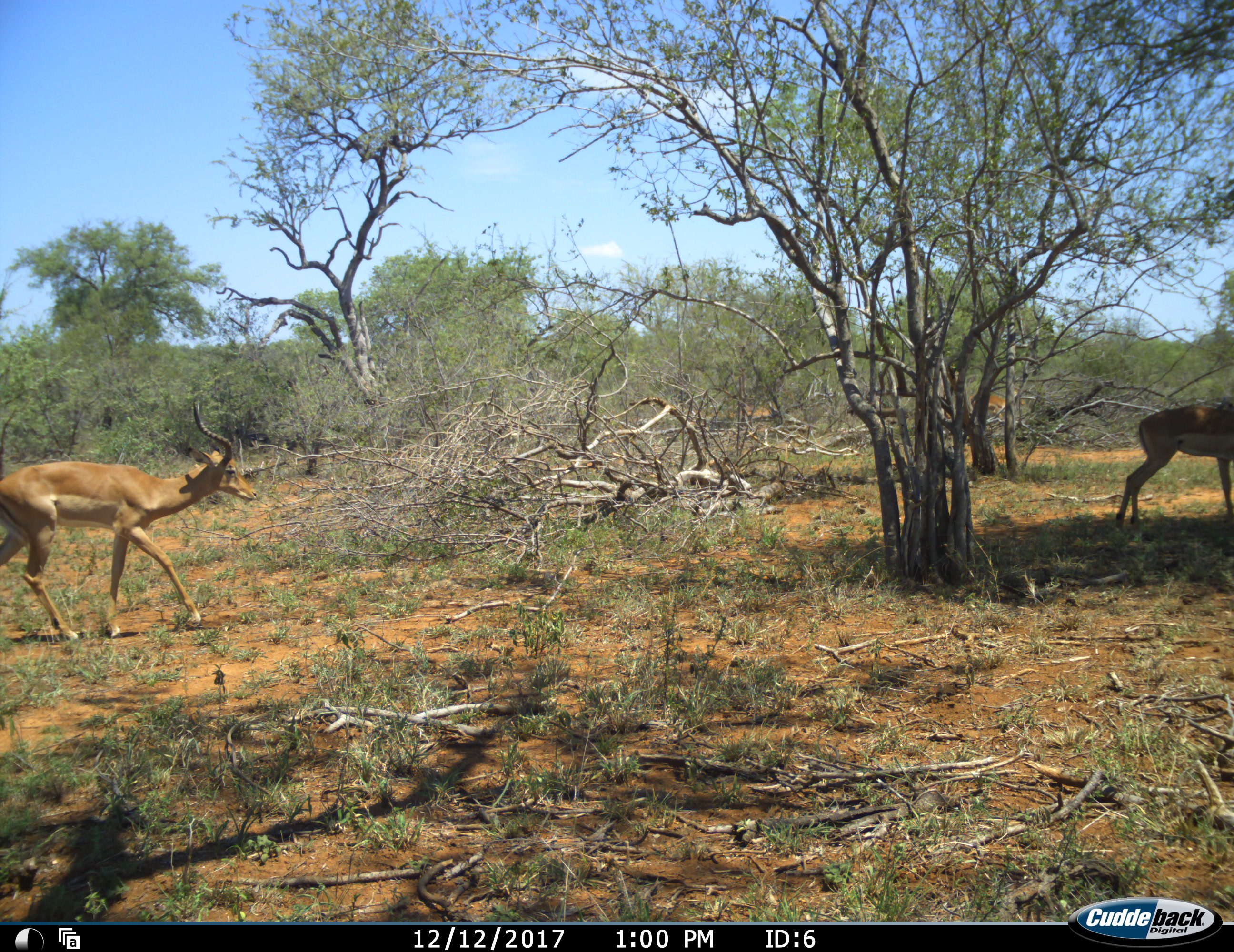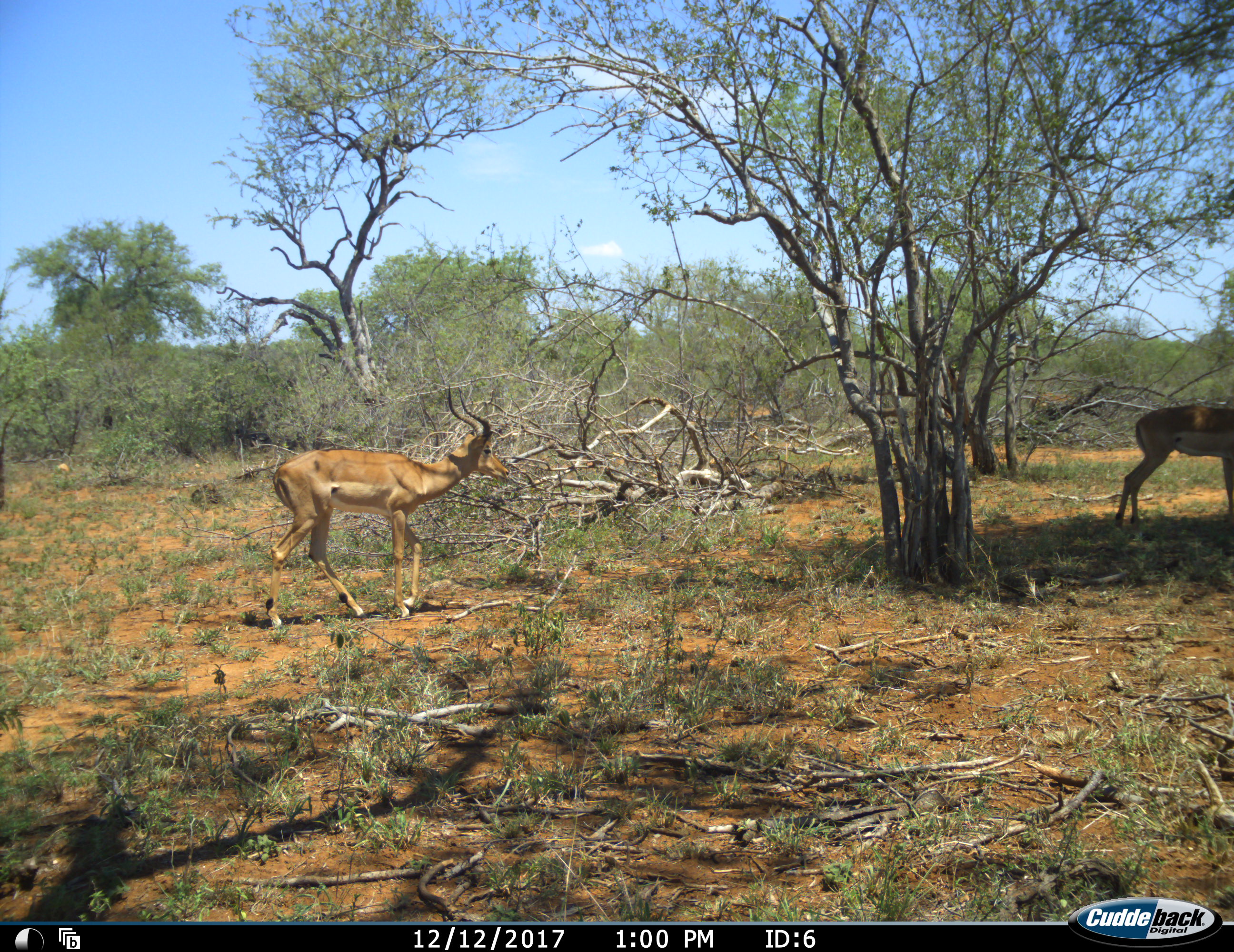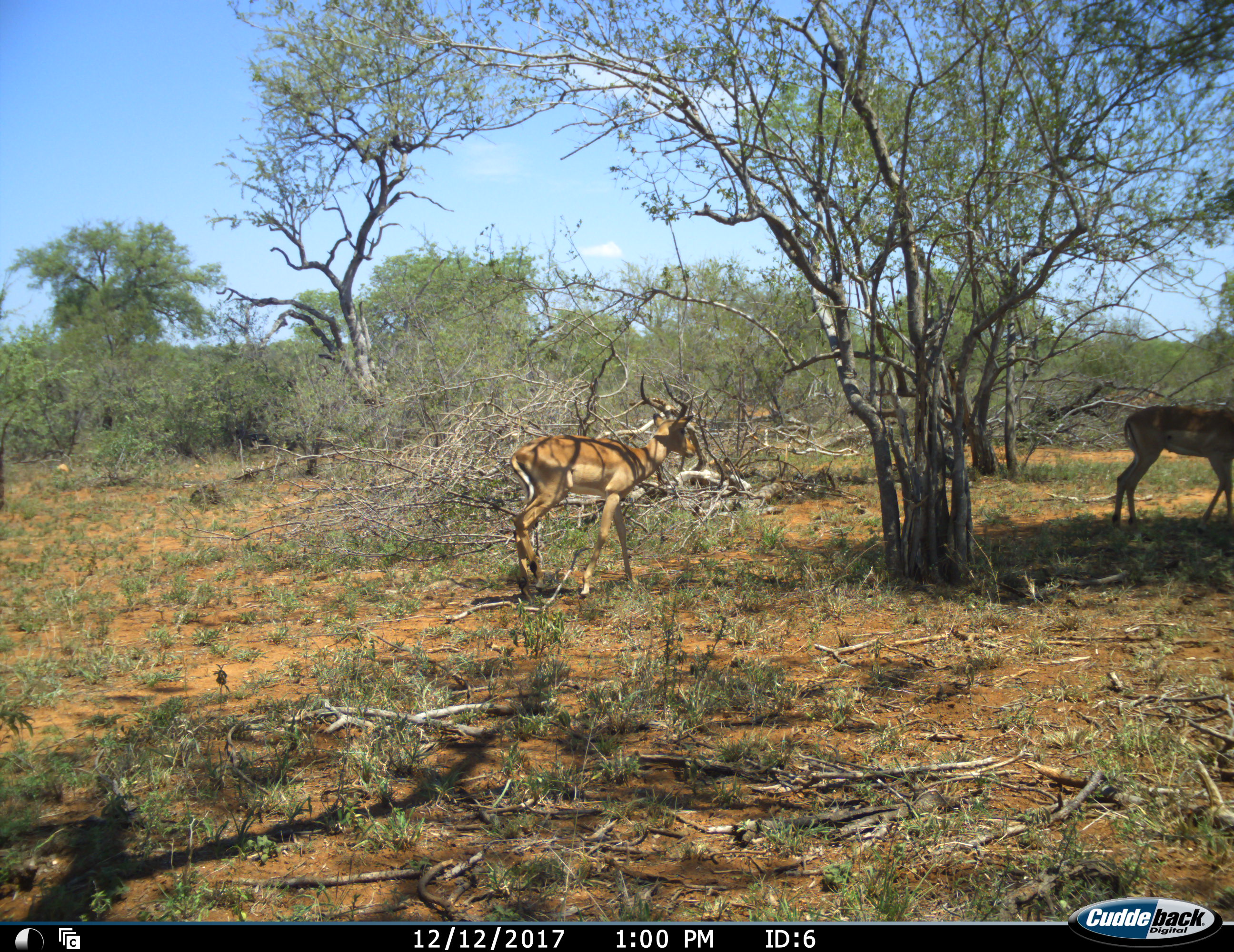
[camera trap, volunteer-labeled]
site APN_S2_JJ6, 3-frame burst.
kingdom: Animalia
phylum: Chordata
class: Mammalia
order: Artiodactyla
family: Bovidae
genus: Aepyceros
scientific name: Aepyceros melampus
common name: impala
Impala (Aepyceros melampus), count 3. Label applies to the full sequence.